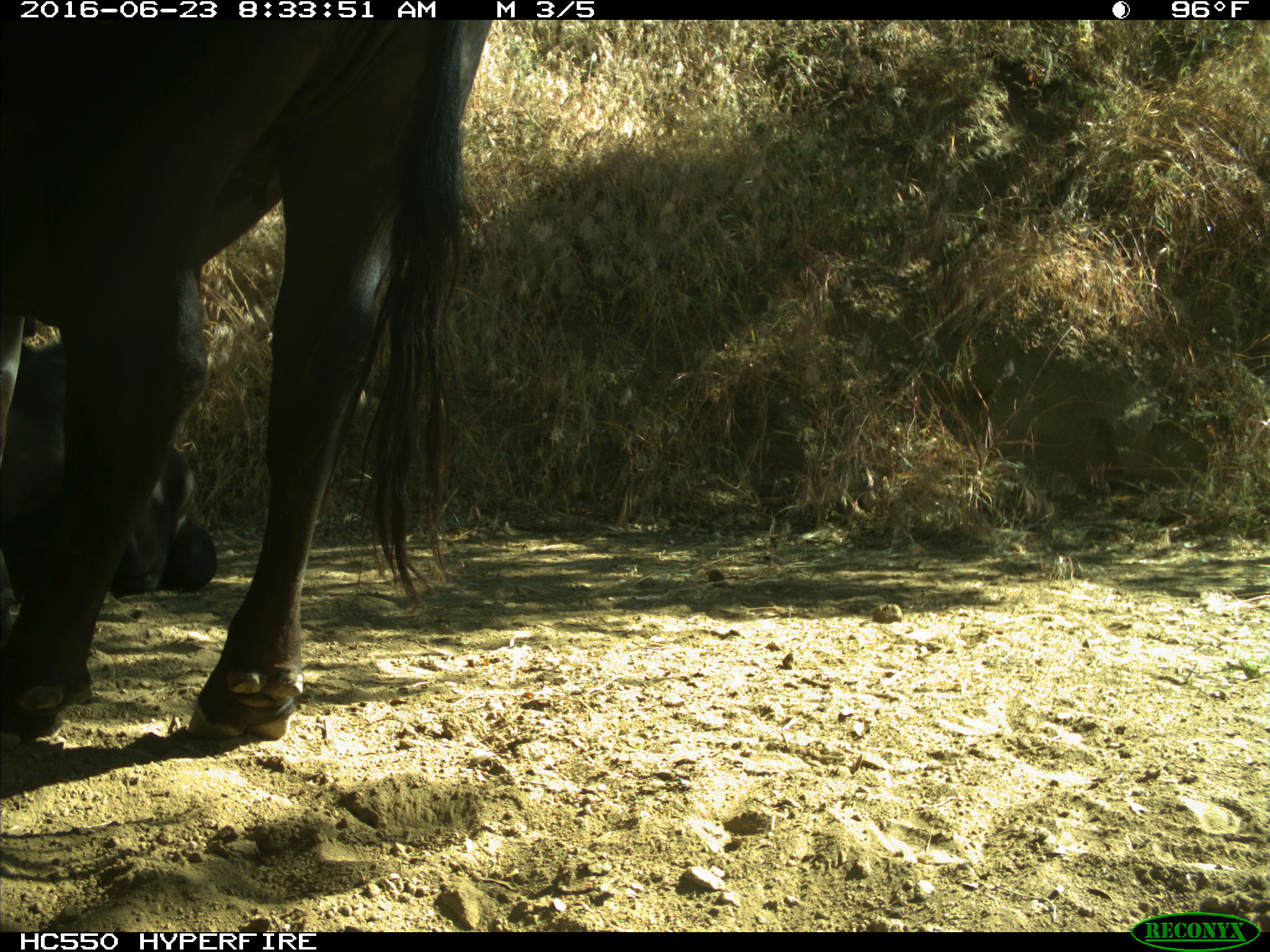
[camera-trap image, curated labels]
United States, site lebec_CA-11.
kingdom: Animalia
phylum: Chordata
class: Mammalia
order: Artiodactyla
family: Bovidae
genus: Bos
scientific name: Bos taurus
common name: domestic cow